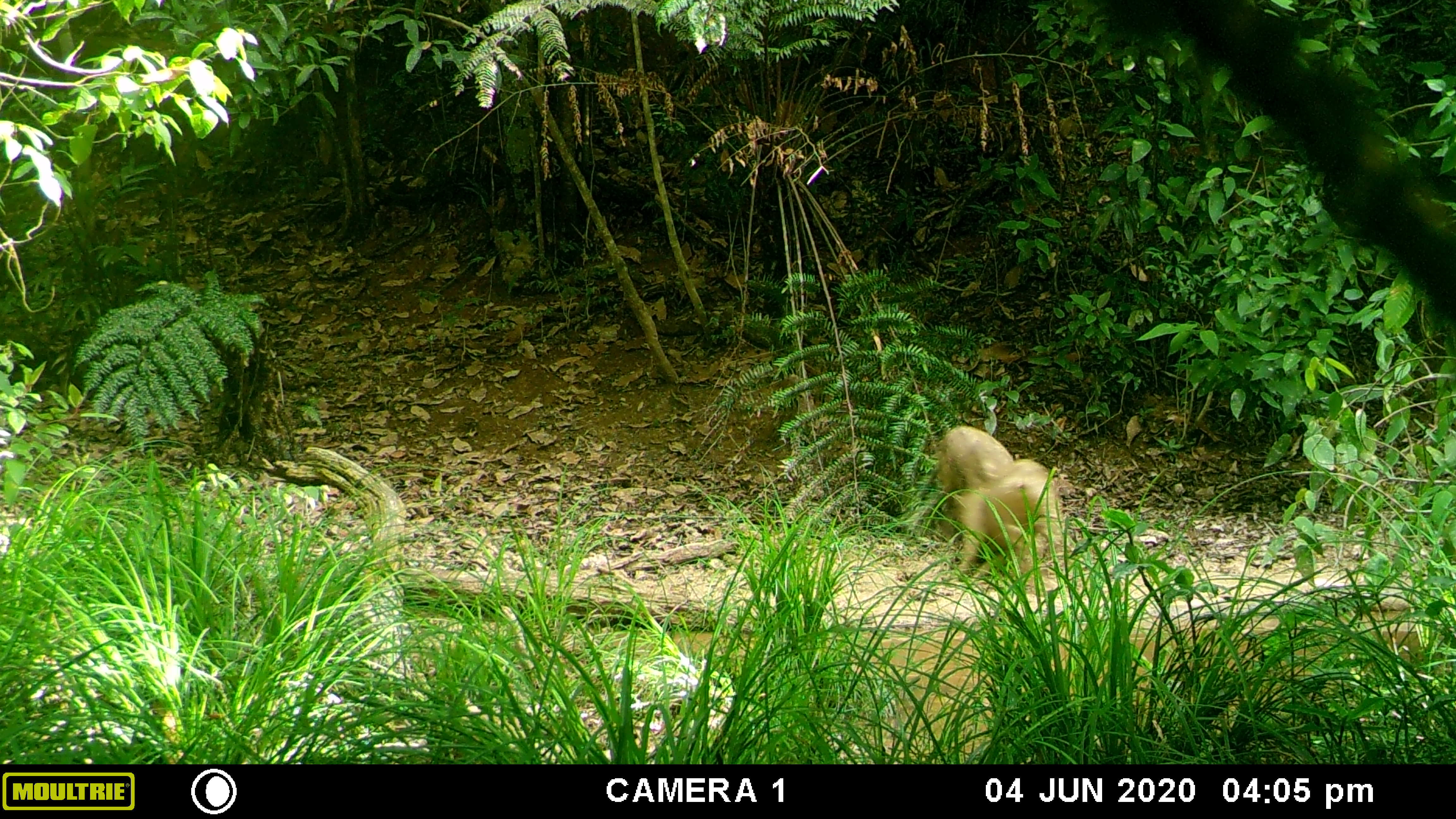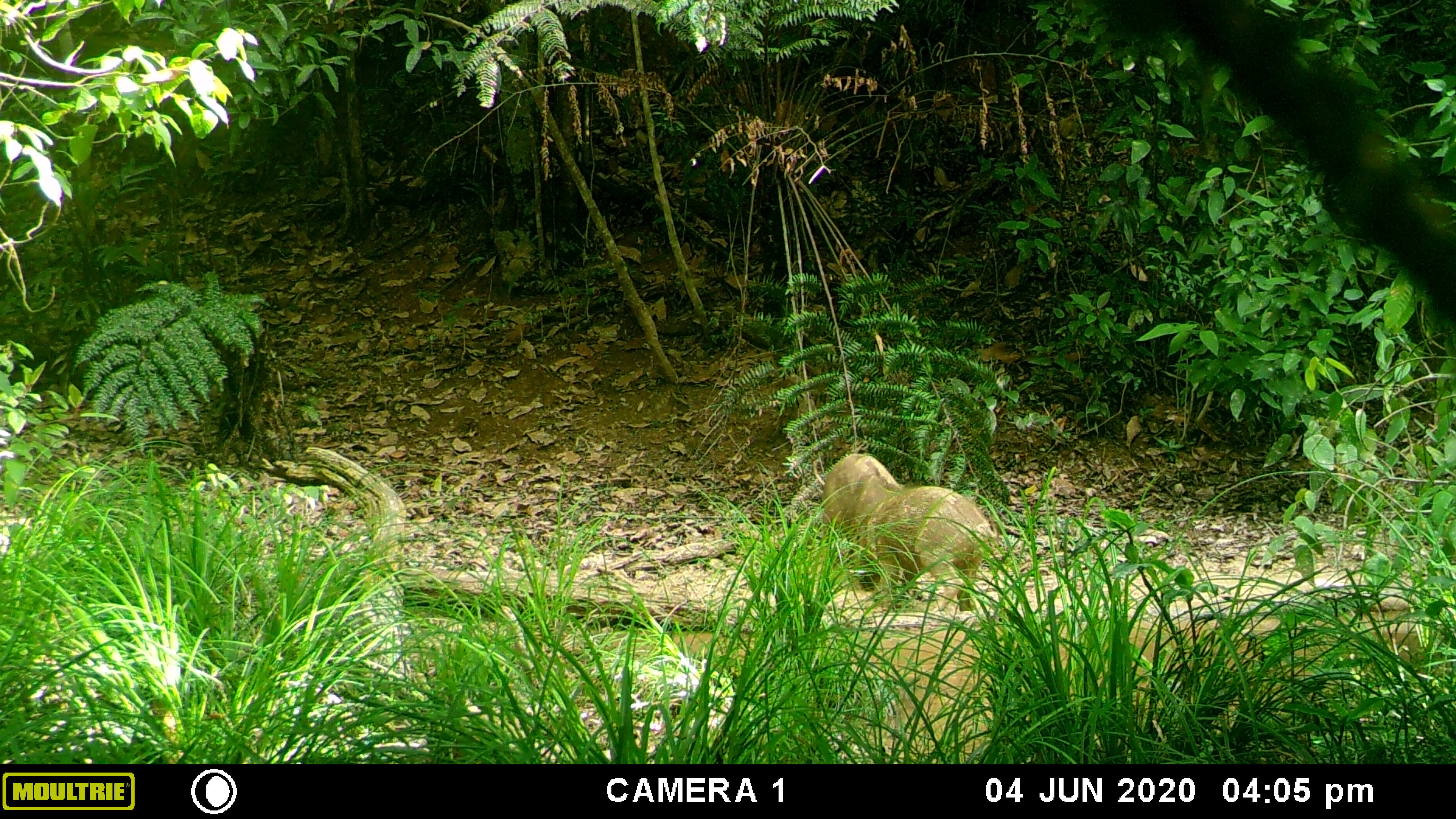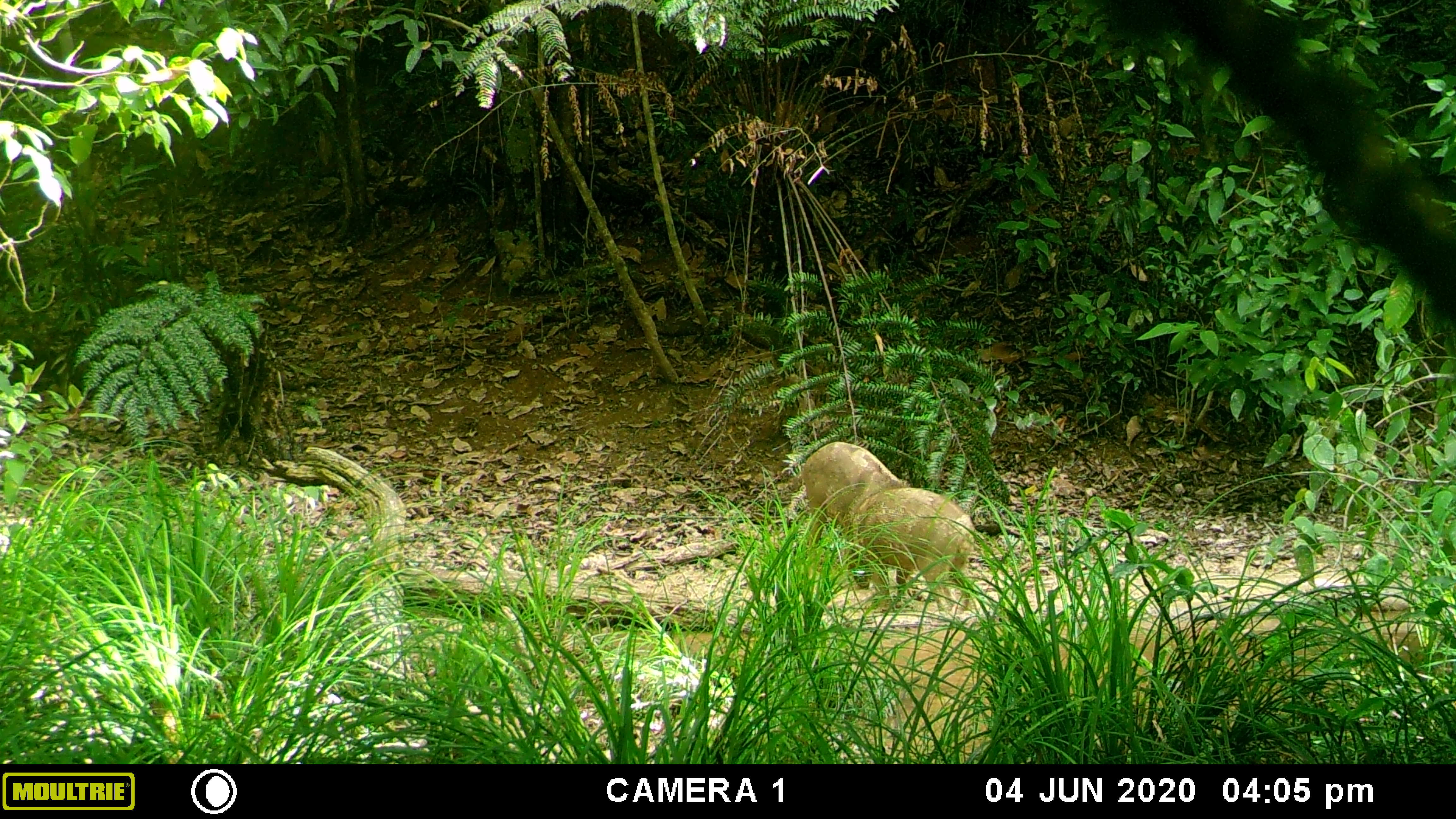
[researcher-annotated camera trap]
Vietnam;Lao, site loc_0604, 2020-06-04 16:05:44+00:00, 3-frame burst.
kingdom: Animalia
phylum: Chordata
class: Mammalia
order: Artiodactyla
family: Suidae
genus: Sus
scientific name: Sus scrofa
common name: eurasian wild pig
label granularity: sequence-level